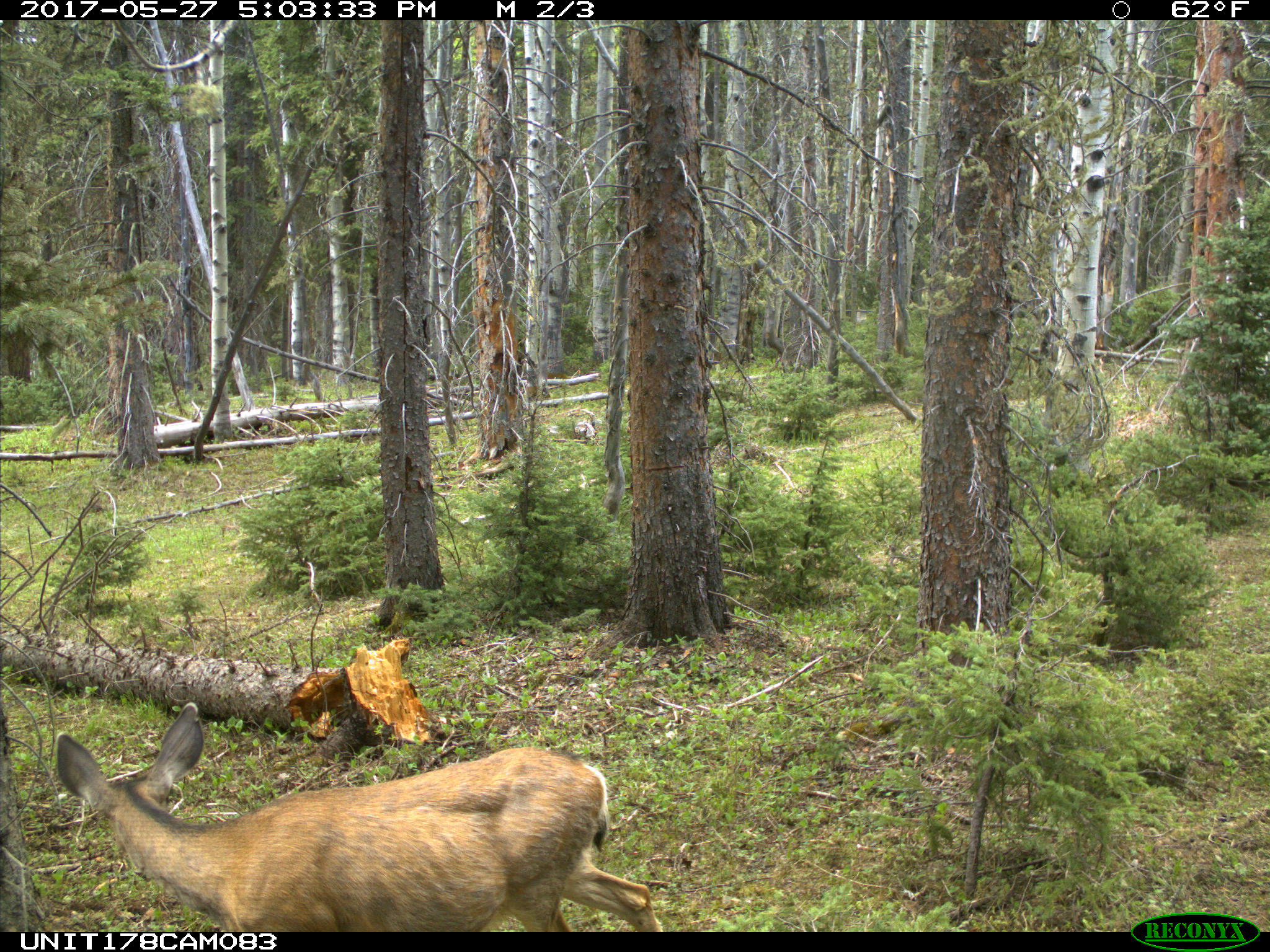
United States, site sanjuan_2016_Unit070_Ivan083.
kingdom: Animalia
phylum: Chordata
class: Mammalia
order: Artiodactyla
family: Cervidae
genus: Odocoileus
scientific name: Odocoileus hemionus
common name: mule deer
Odocoileus hemionus (mule deer).